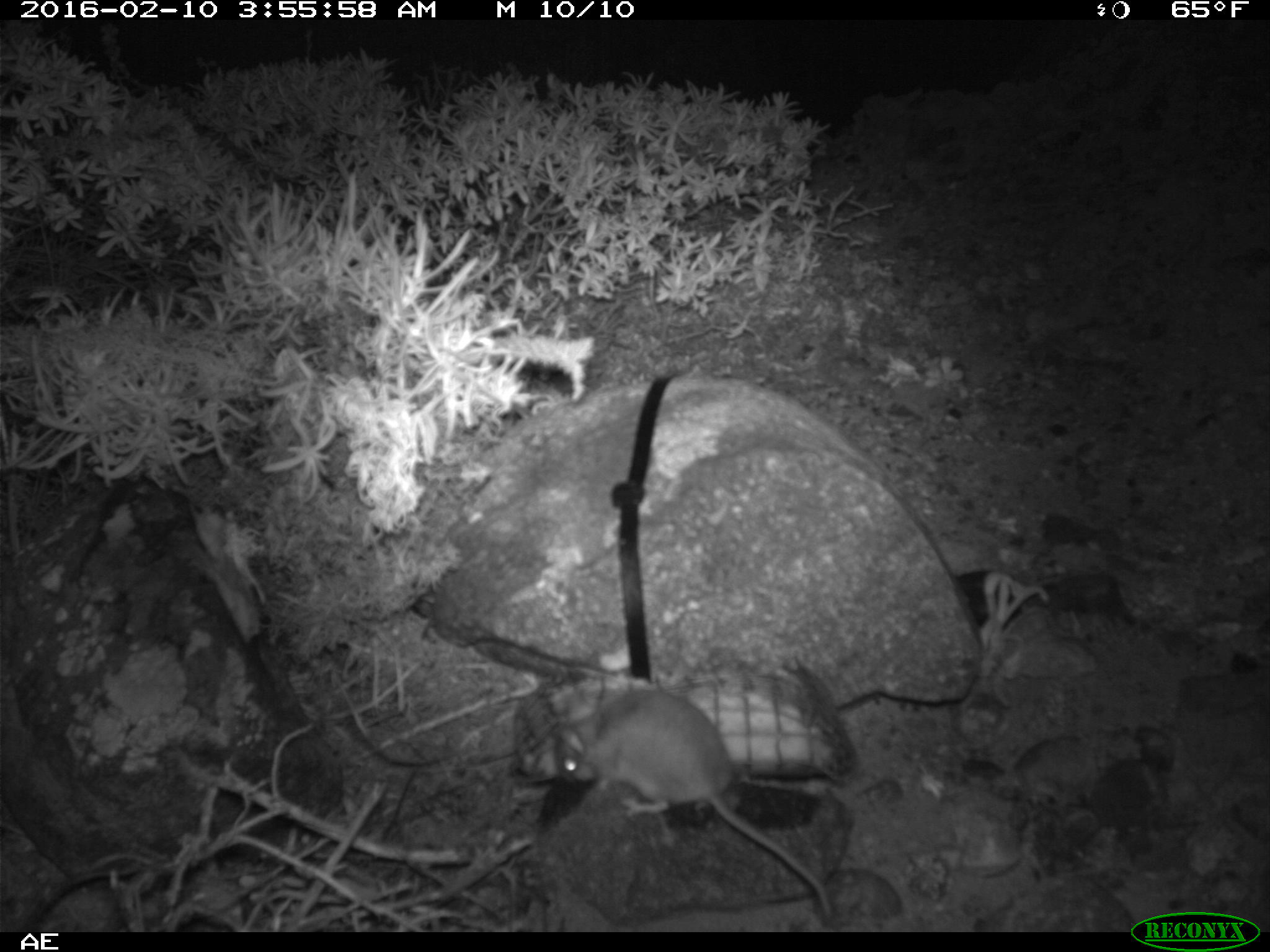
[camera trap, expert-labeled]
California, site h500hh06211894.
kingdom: Animalia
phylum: Chordata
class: Mammalia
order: Rodentia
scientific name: Rodentia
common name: rodent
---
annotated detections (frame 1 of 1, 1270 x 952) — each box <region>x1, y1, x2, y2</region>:
rodent: <region>553, 687, 835, 925</region>